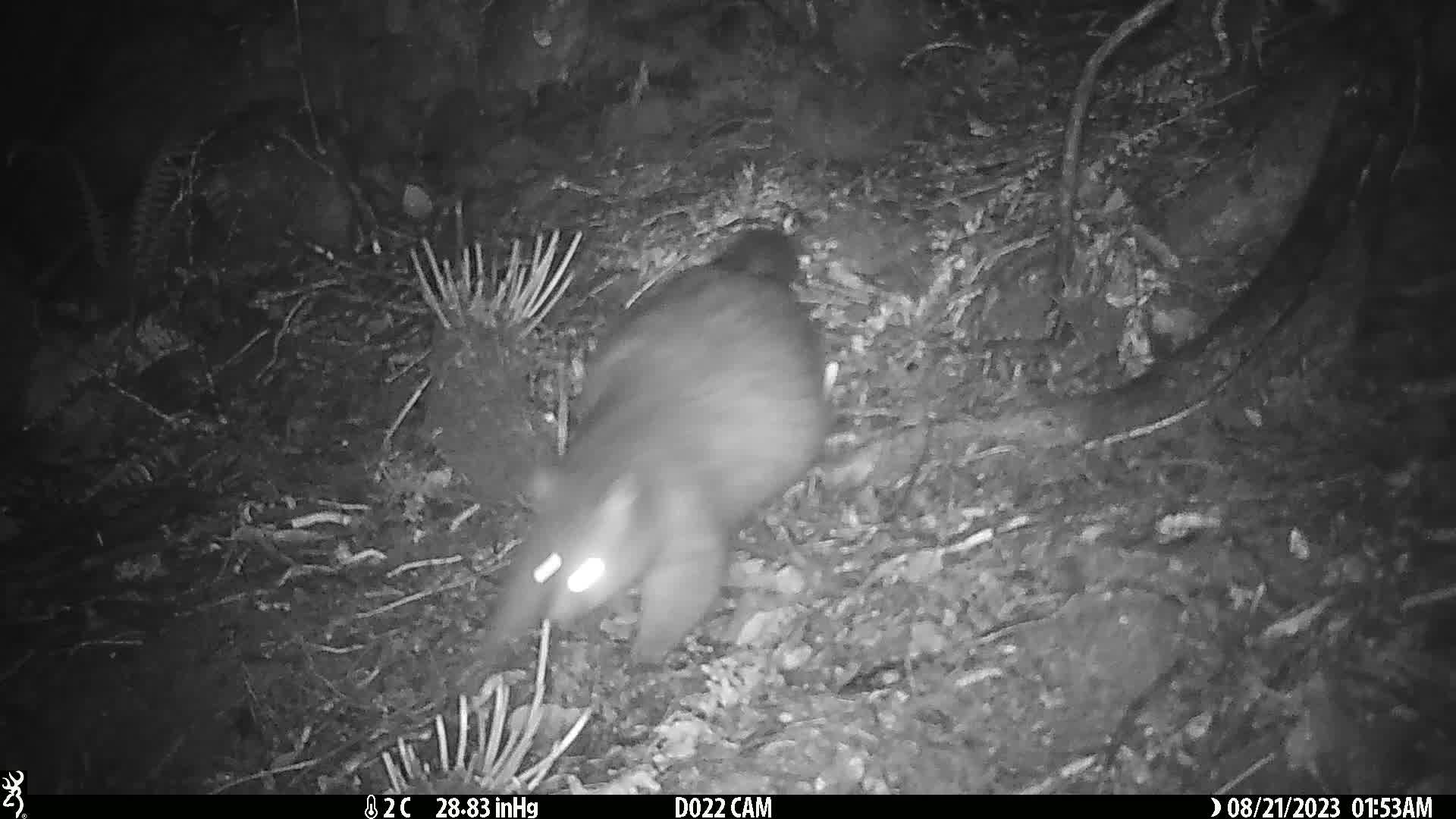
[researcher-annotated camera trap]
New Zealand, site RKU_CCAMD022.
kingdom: Animalia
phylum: Chordata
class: Mammalia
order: Diprotodontia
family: Phalangeridae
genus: Trichosurus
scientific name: Trichosurus vulpecula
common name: common brushtail possum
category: possum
Possum (common brushtail possum) (Trichosurus vulpecula).